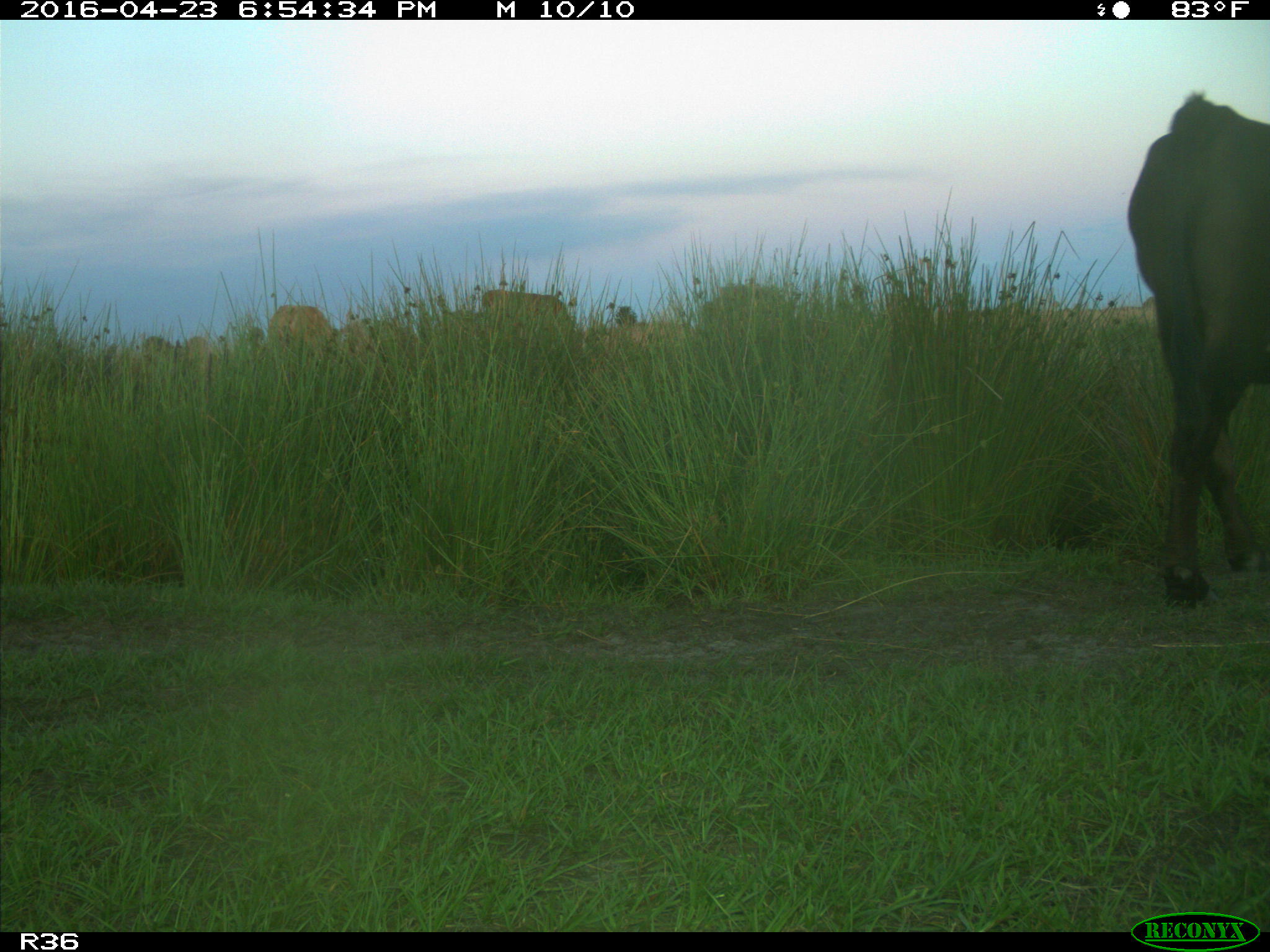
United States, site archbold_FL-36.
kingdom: Animalia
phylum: Chordata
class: Mammalia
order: Artiodactyla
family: Bovidae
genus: Bos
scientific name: Bos taurus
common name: domestic cow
Bos taurus (domestic cow).